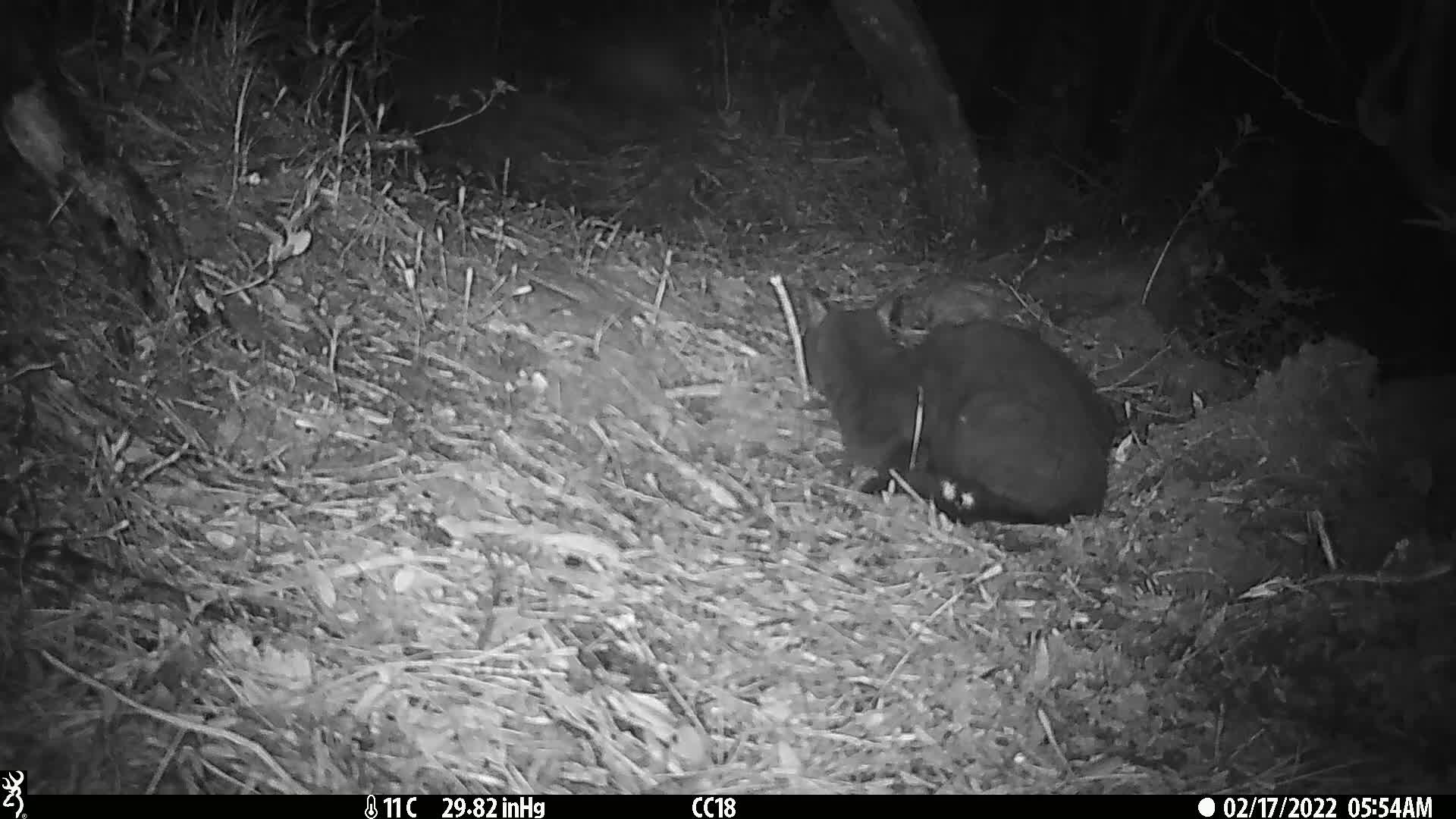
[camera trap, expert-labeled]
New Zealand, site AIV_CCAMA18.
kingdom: Animalia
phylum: Chordata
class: Mammalia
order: Carnivora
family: Felidae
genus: Felis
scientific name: Felis catus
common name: domestic cat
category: cat